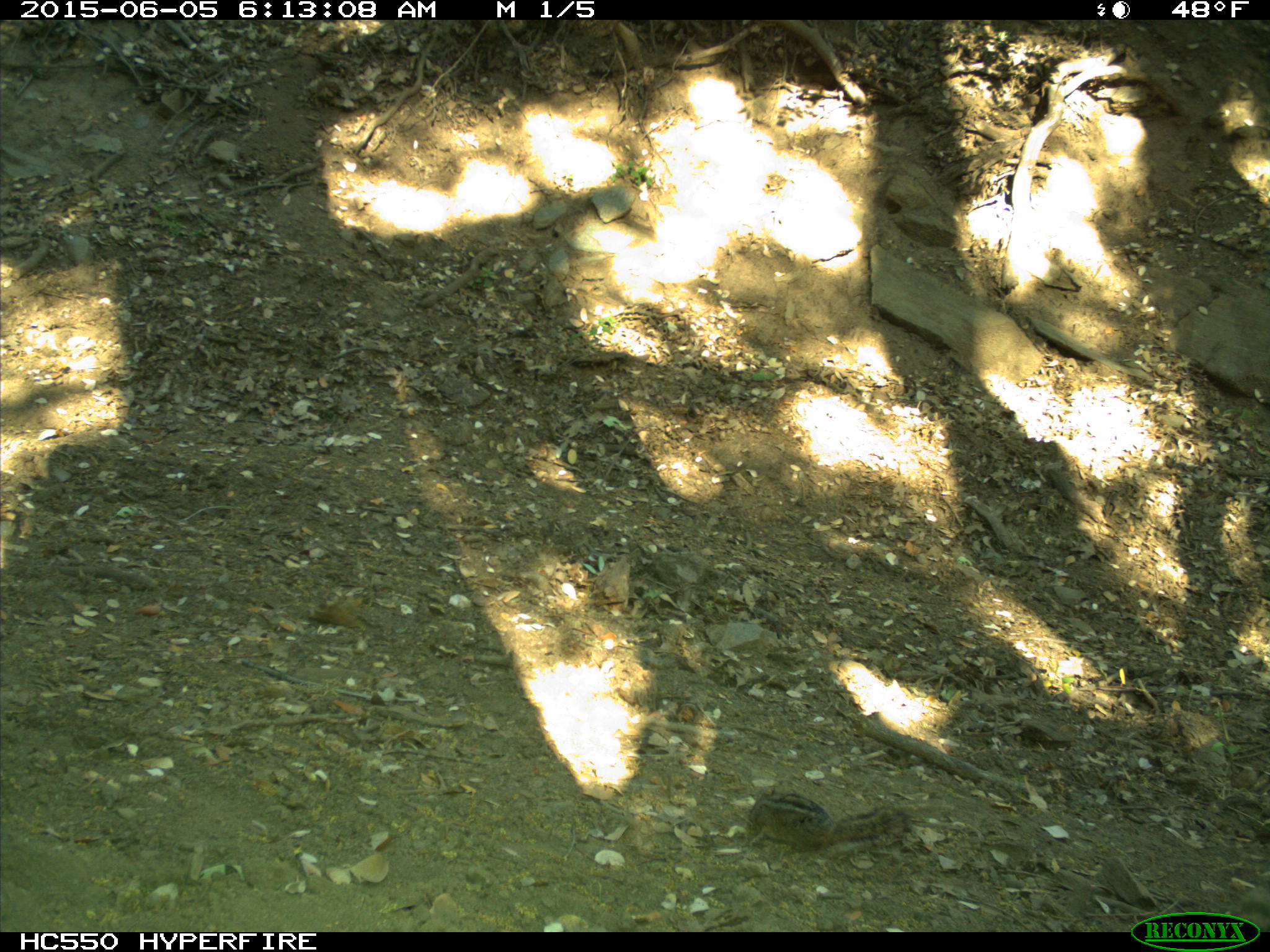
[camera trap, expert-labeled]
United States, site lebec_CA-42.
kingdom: Animalia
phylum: Chordata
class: Mammalia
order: Rodentia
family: Sciuridae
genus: Tamias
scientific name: Tamias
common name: chipmunk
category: unidentified chipmunk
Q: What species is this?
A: Unidentified chipmunk (chipmunk) (Tamias).